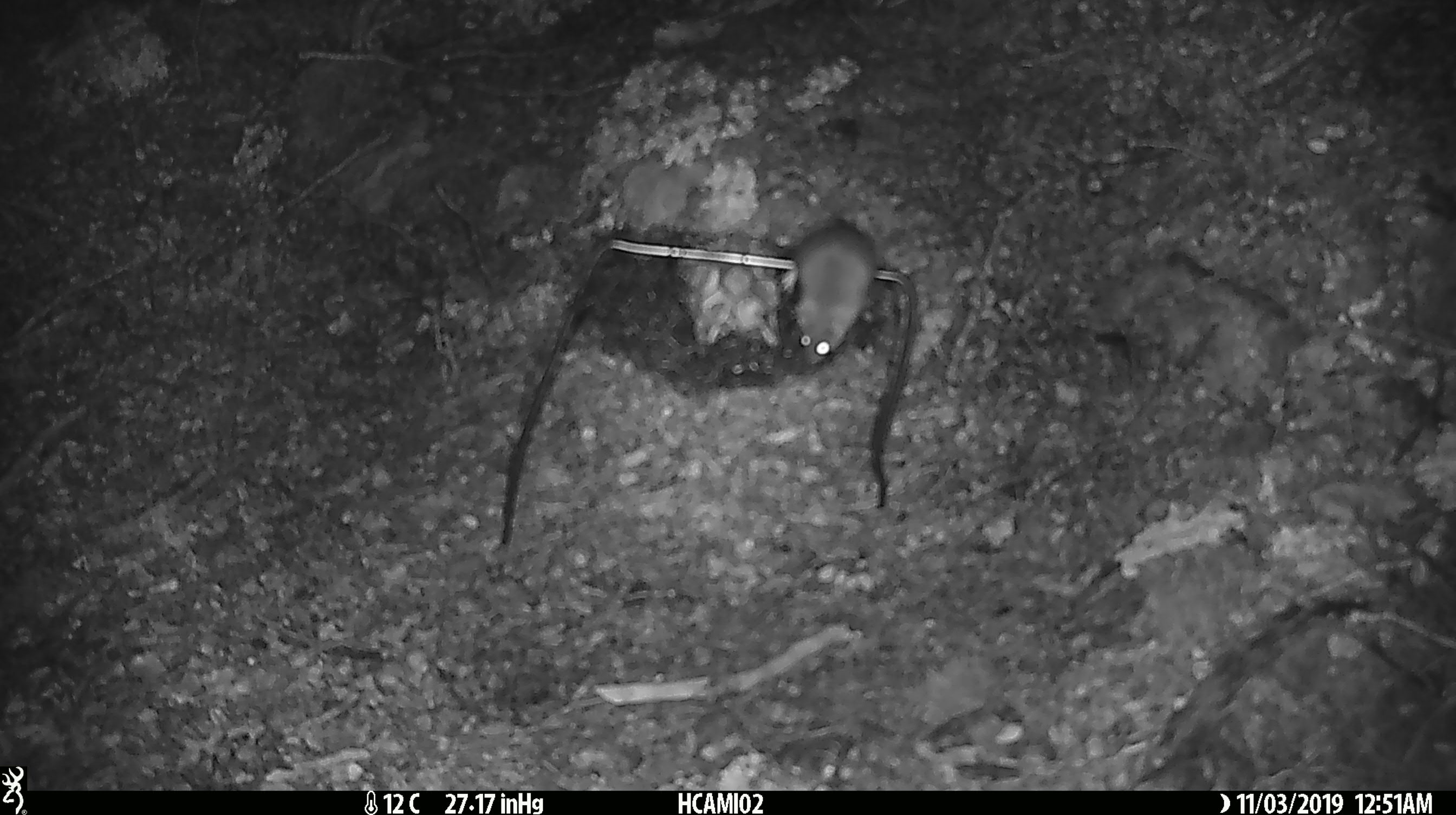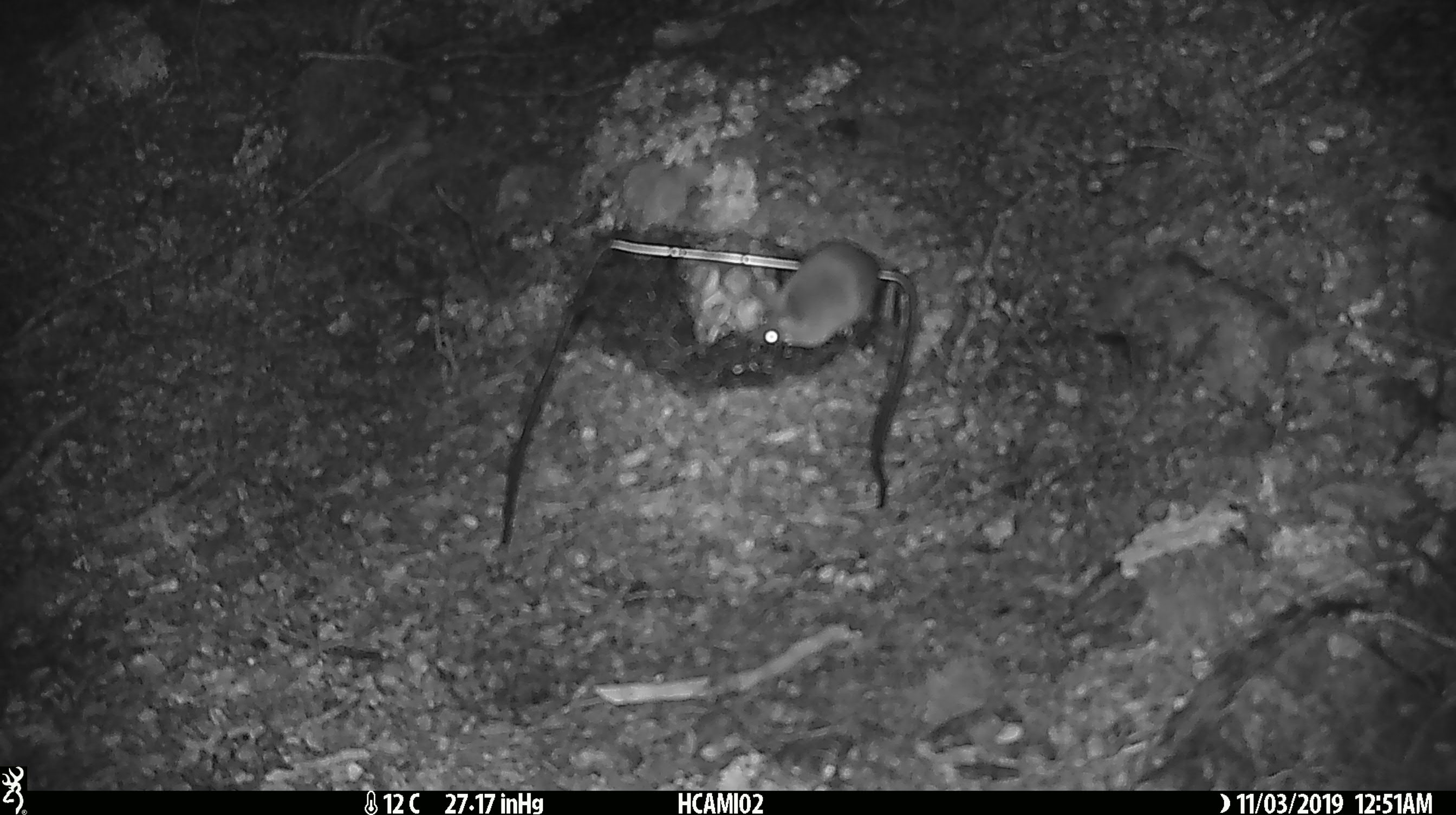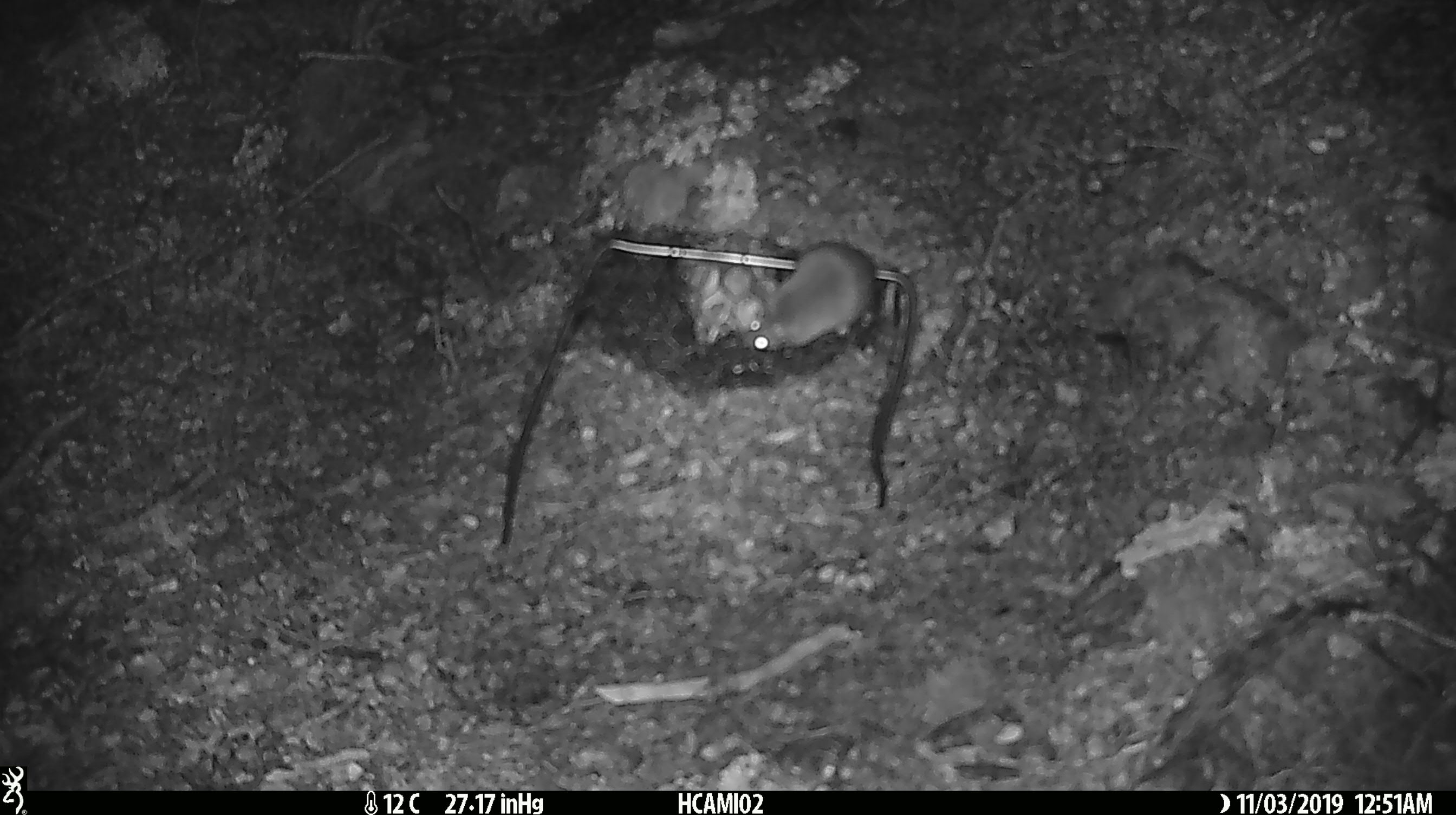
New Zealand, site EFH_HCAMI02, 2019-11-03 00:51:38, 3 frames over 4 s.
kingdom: Animalia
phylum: Chordata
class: Mammalia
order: Rodentia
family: Muridae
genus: Mus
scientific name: Mus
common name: mouse